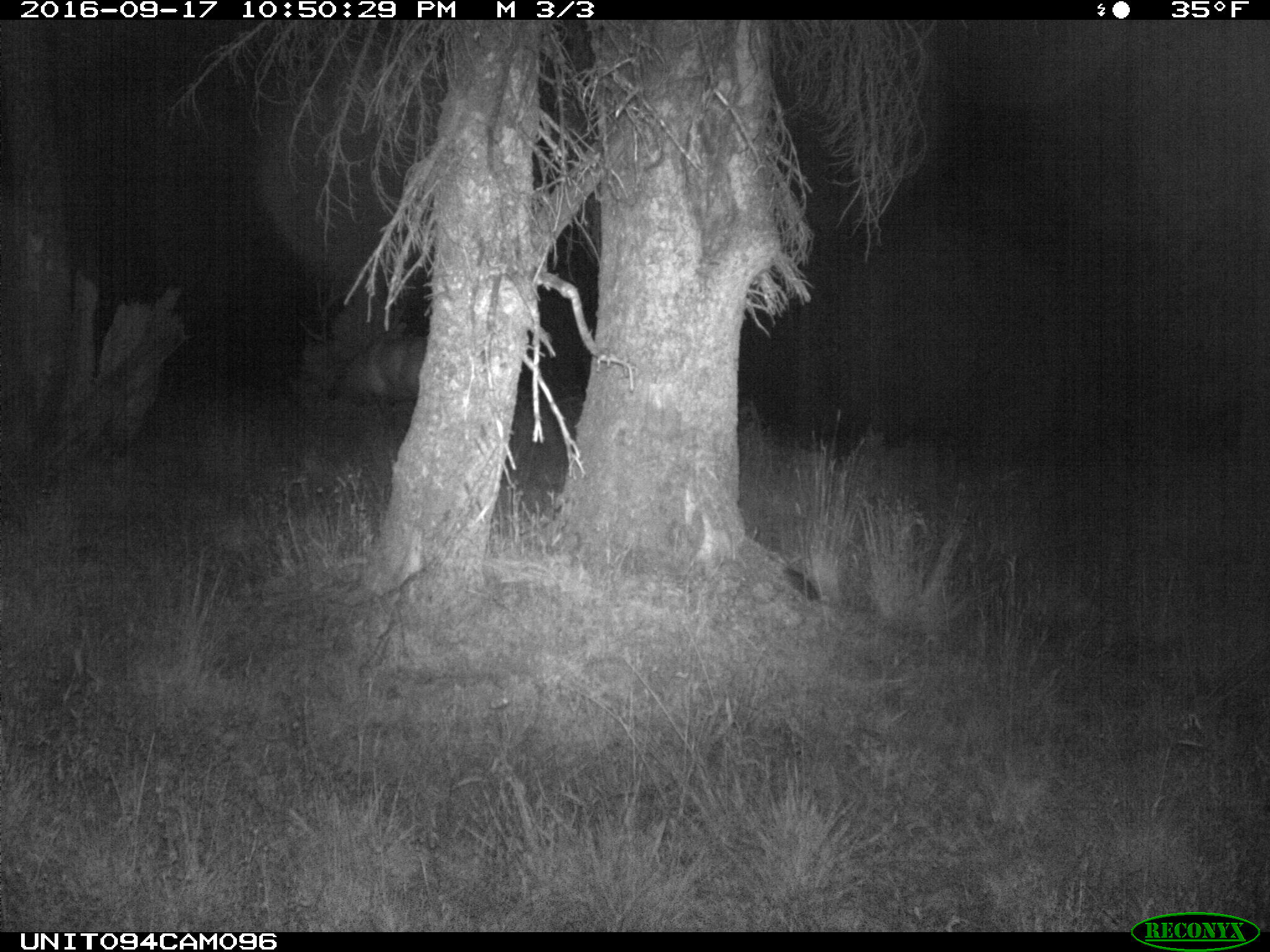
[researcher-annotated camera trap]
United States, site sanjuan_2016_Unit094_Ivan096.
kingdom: Animalia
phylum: Chordata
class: Mammalia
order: Artiodactyla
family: Cervidae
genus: Cervus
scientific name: Cervus elaphus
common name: red deer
Cervus elaphus (red deer).